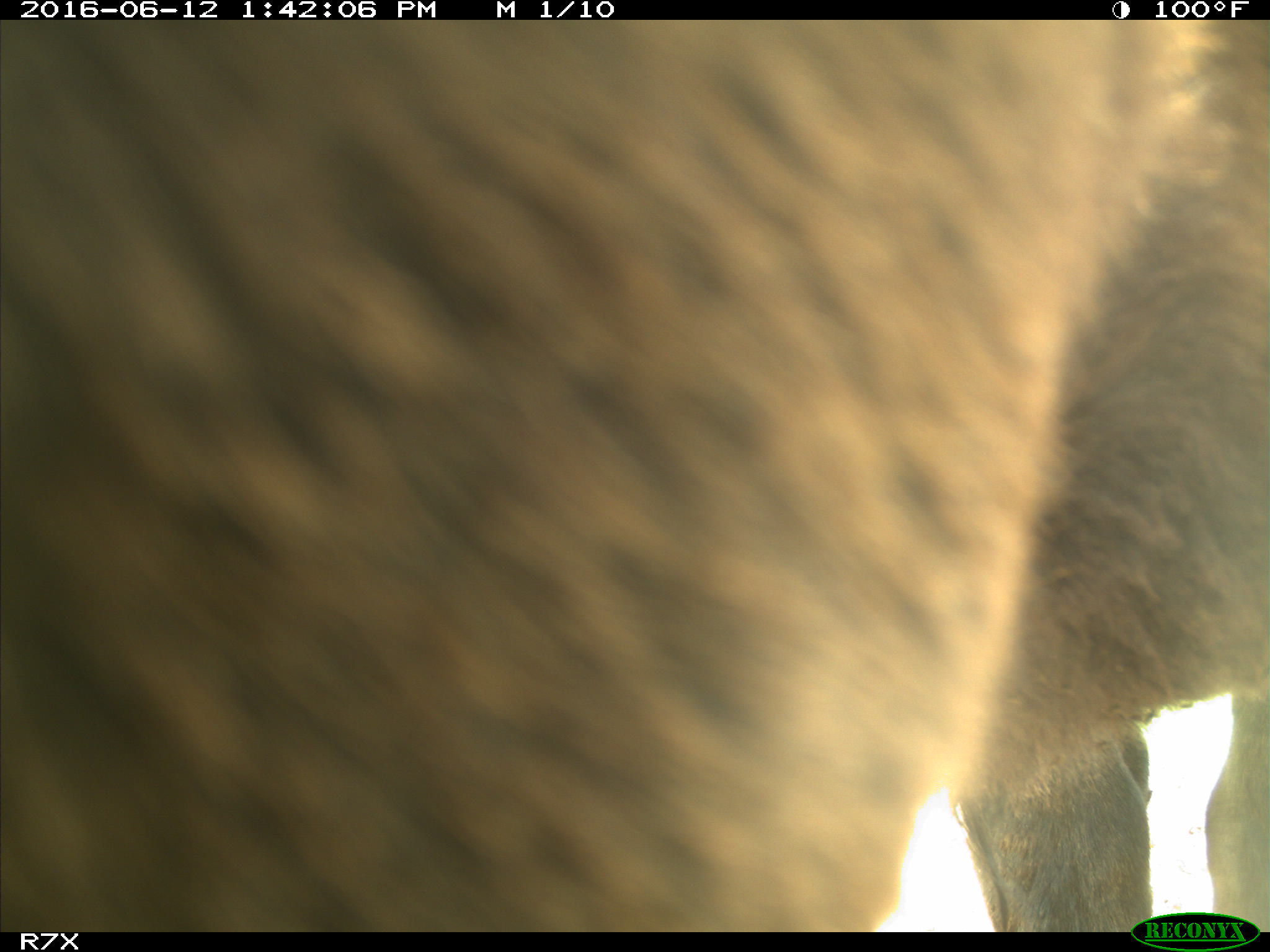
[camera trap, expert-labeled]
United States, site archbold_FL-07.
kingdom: Animalia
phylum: Chordata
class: Mammalia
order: Artiodactyla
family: Bovidae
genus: Bos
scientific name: Bos taurus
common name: domestic cow